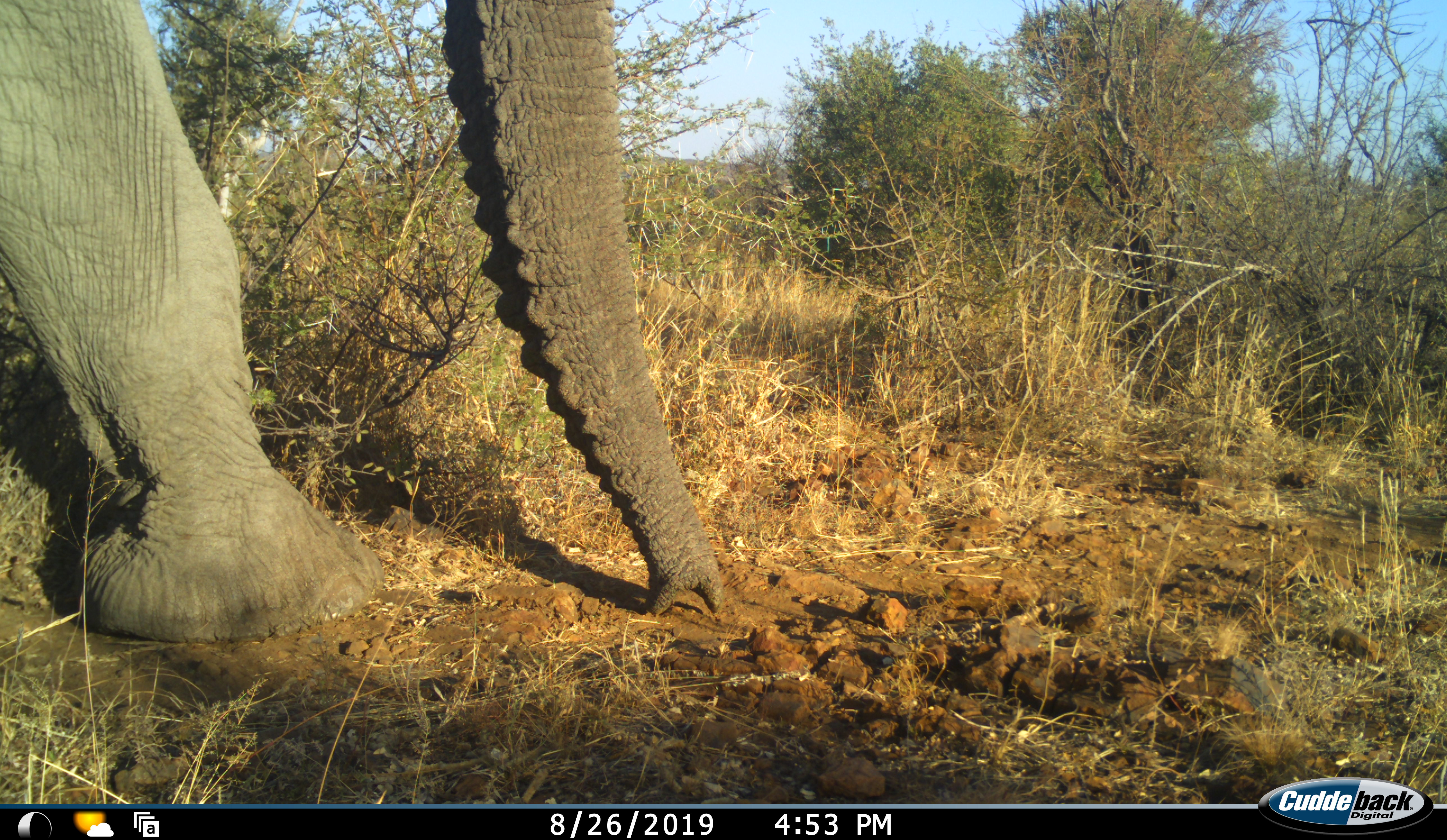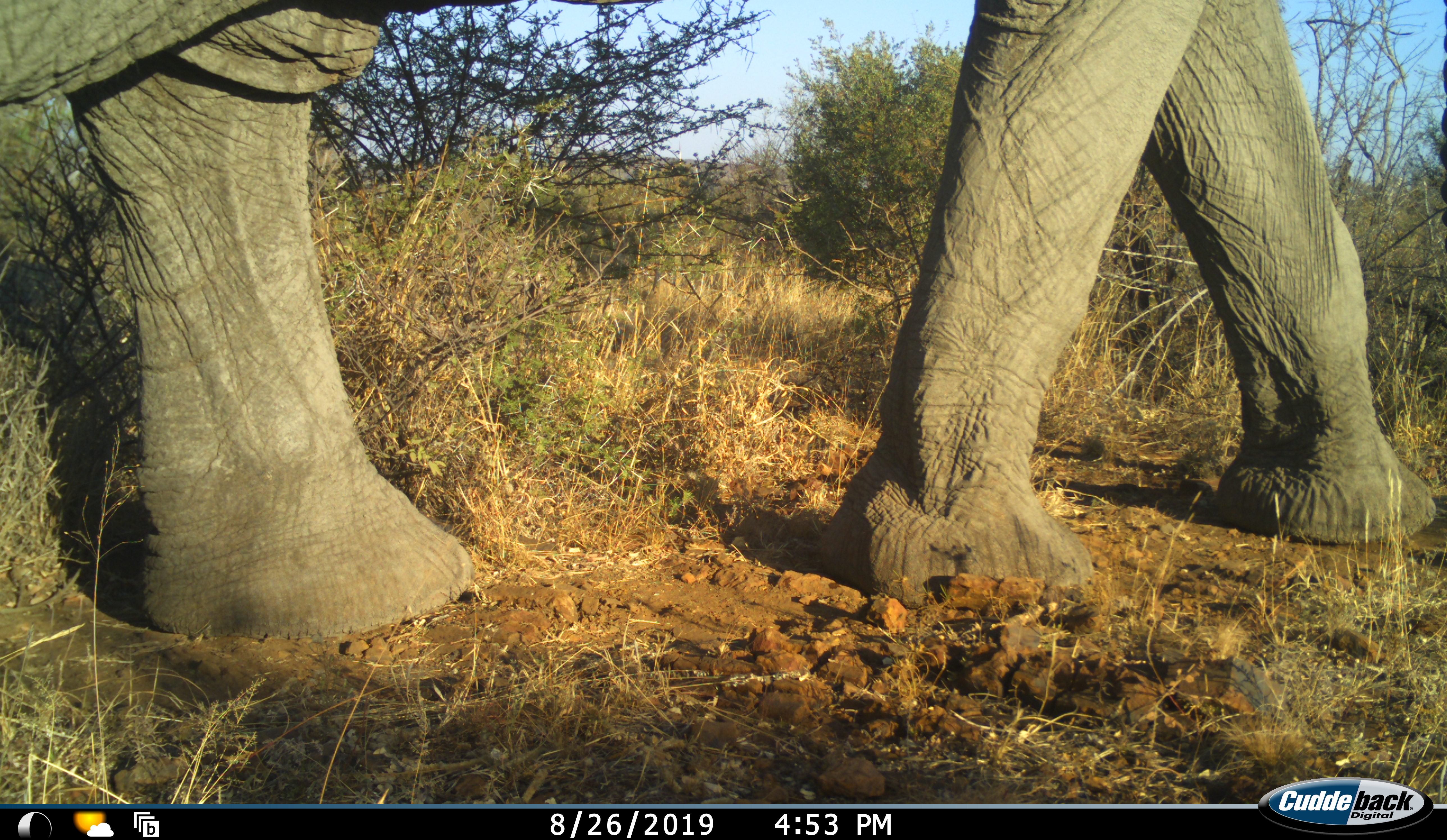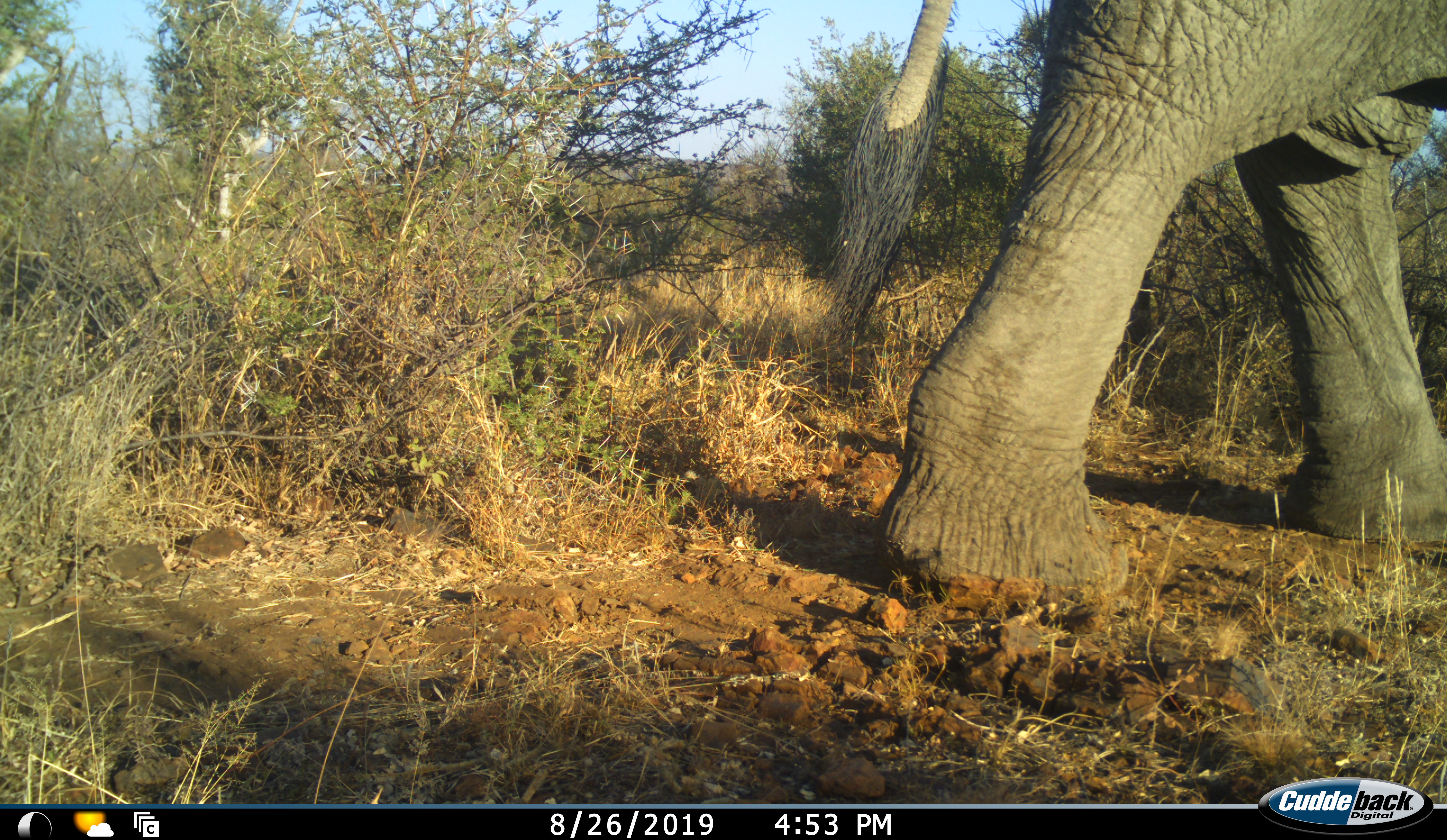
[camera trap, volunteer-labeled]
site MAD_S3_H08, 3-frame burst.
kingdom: Animalia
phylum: Chordata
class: Mammalia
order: Proboscidea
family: Elephantidae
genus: Loxodonta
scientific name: Loxodonta africana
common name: african bush elephant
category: elephant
Elephant (african bush elephant) (Loxodonta africana), count 1. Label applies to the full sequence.